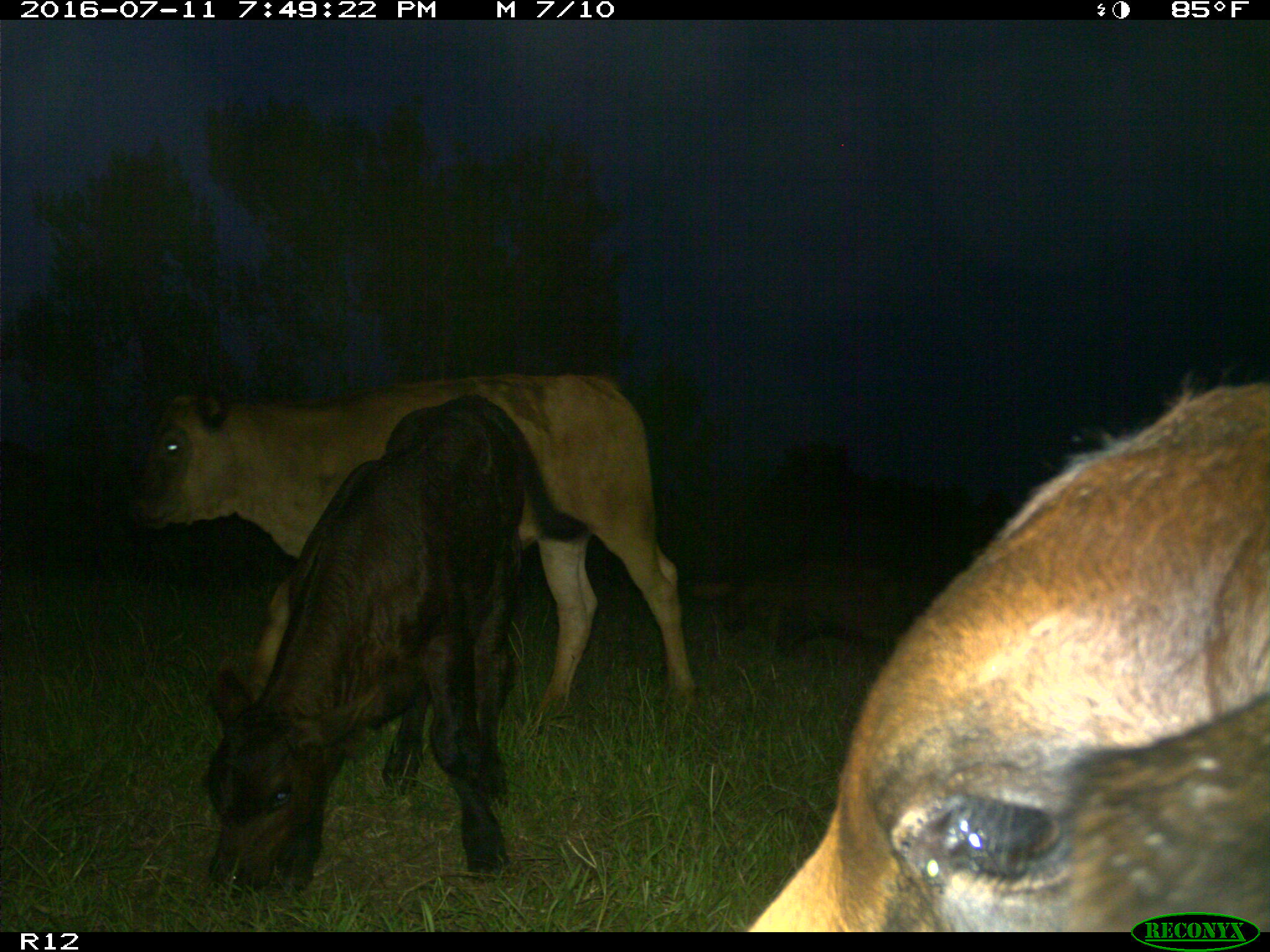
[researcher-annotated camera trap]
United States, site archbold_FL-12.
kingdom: Animalia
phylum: Chordata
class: Mammalia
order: Artiodactyla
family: Bovidae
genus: Bos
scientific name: Bos taurus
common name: domestic cow